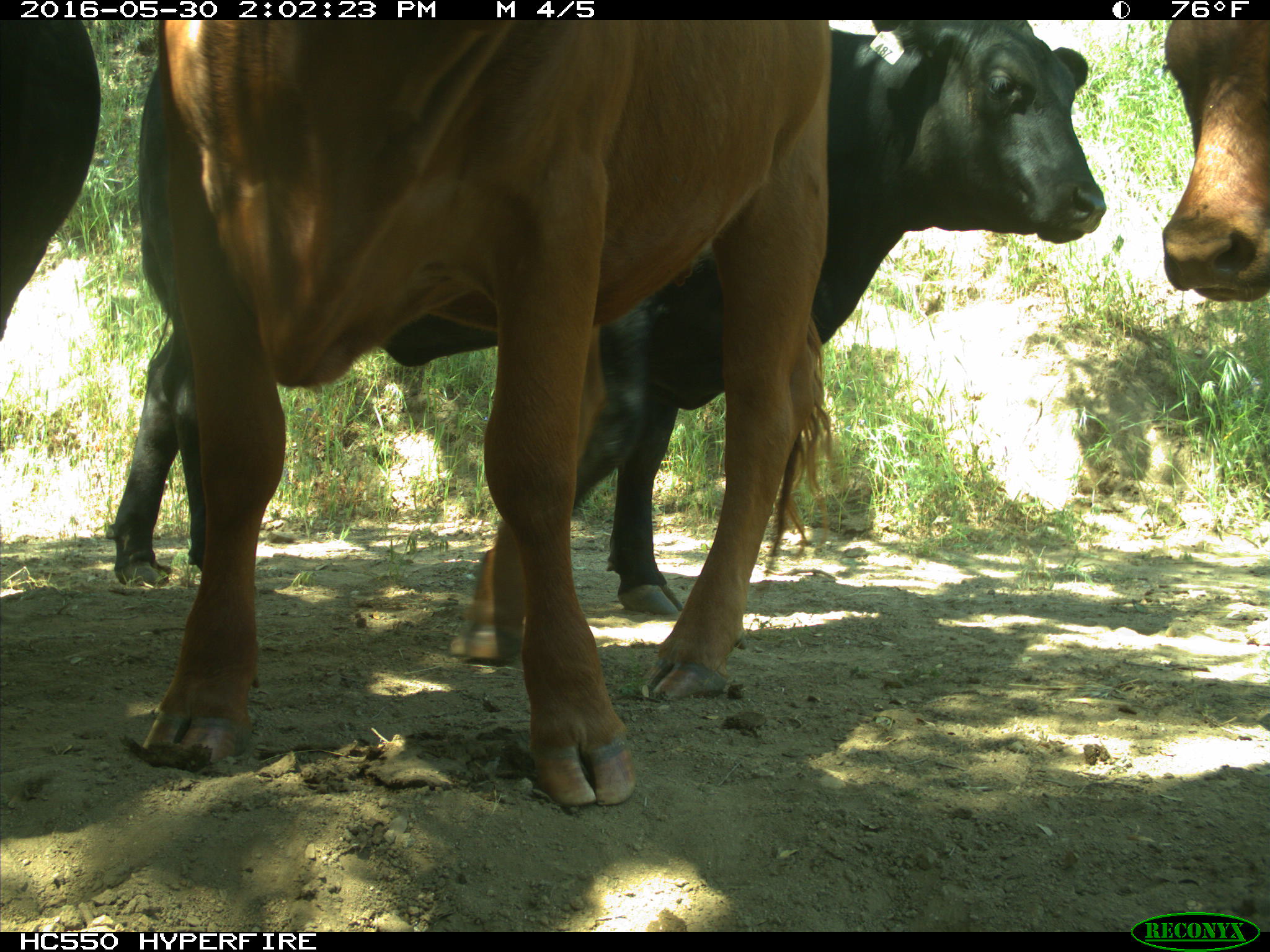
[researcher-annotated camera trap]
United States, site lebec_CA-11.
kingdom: Animalia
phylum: Chordata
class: Mammalia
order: Artiodactyla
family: Bovidae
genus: Bos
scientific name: Bos taurus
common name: domestic cow